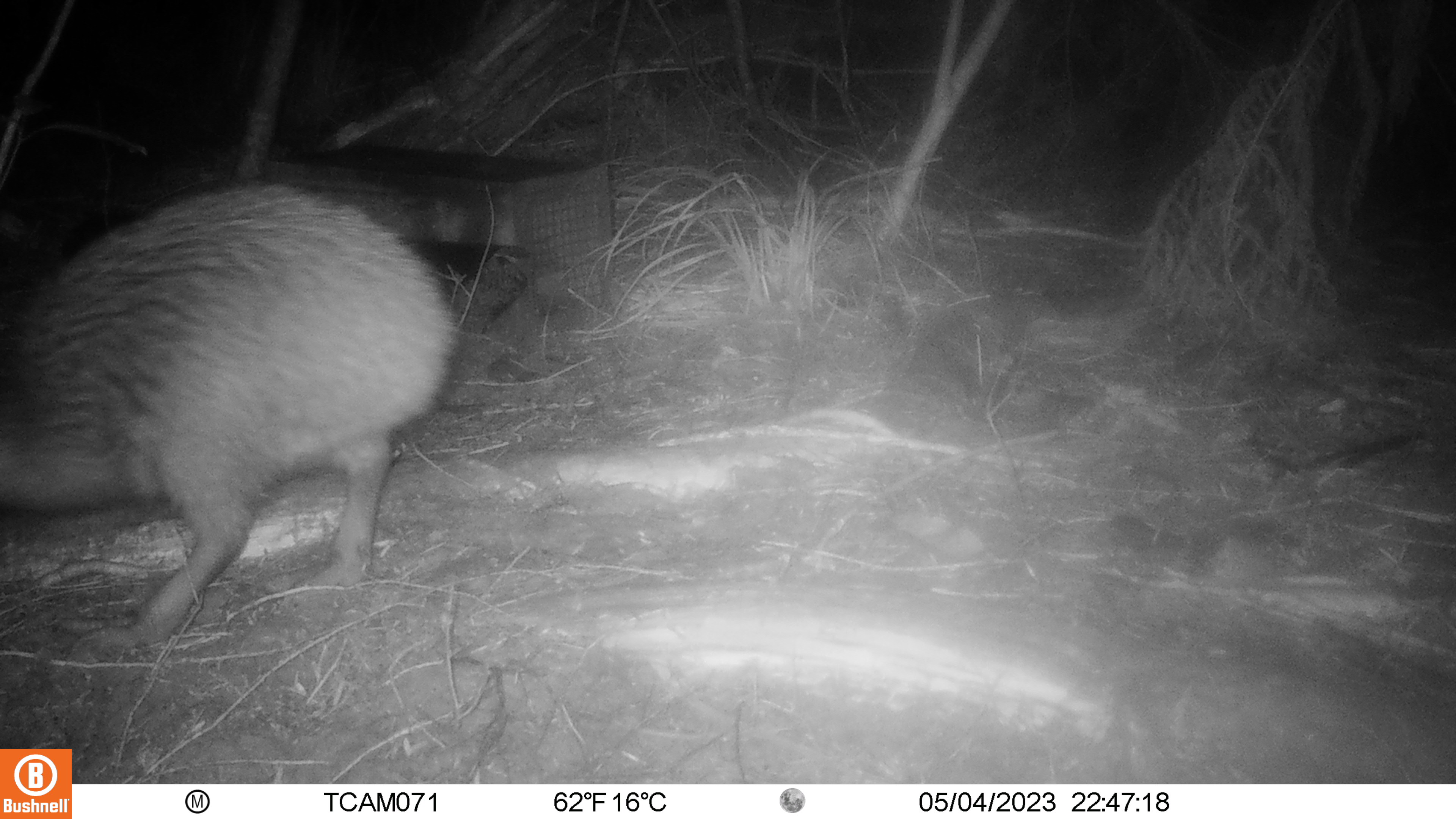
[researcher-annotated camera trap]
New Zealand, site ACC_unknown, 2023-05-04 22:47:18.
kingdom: Animalia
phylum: Chordata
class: Aves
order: Apterygiformes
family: Apterygidae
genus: Apteryx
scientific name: Apteryx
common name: kiwi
Kiwi (Apteryx).